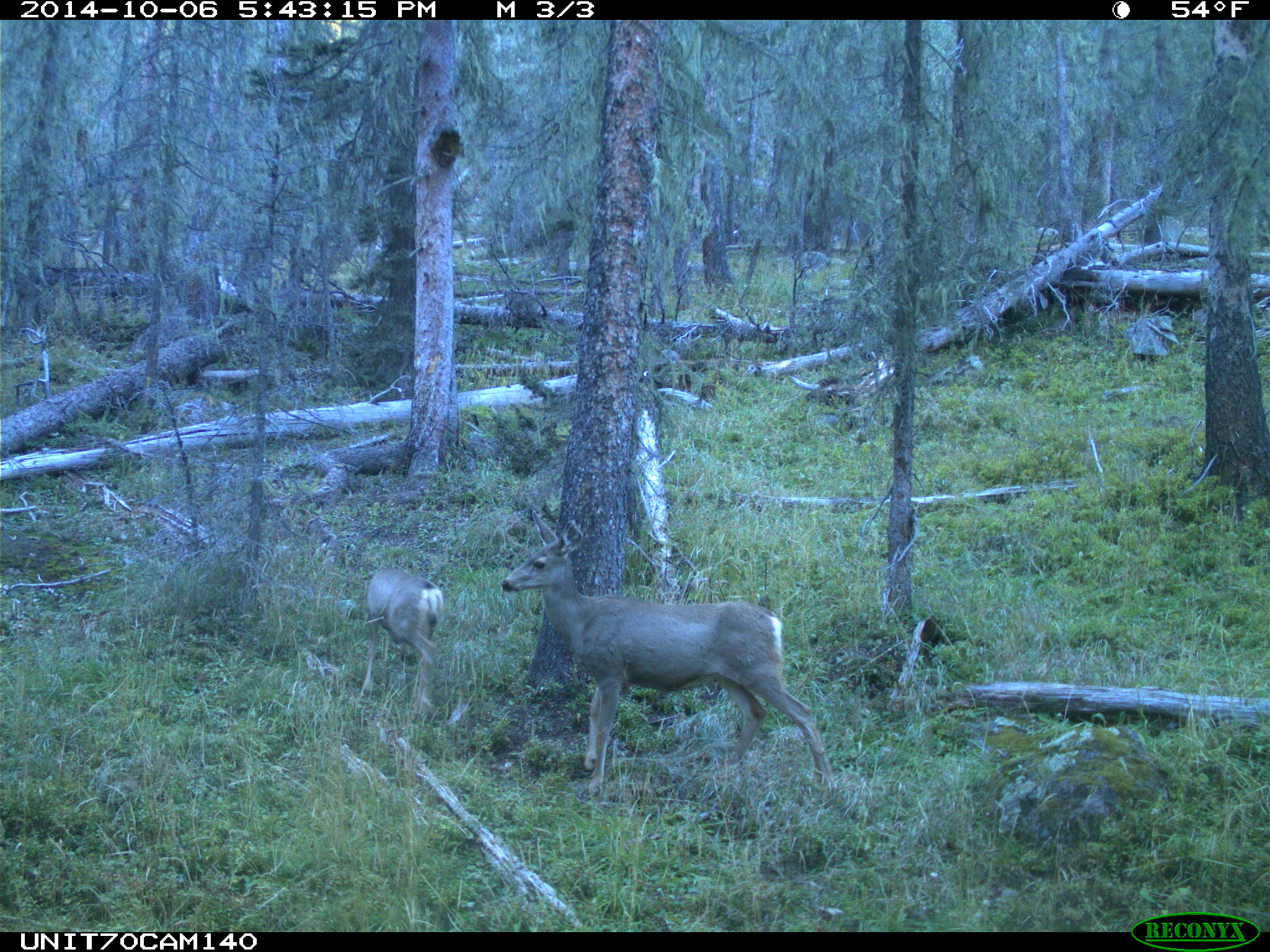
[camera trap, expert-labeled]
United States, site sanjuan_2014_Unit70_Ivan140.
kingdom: Animalia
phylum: Chordata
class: Mammalia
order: Artiodactyla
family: Cervidae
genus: Odocoileus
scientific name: Odocoileus hemionus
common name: mule deer